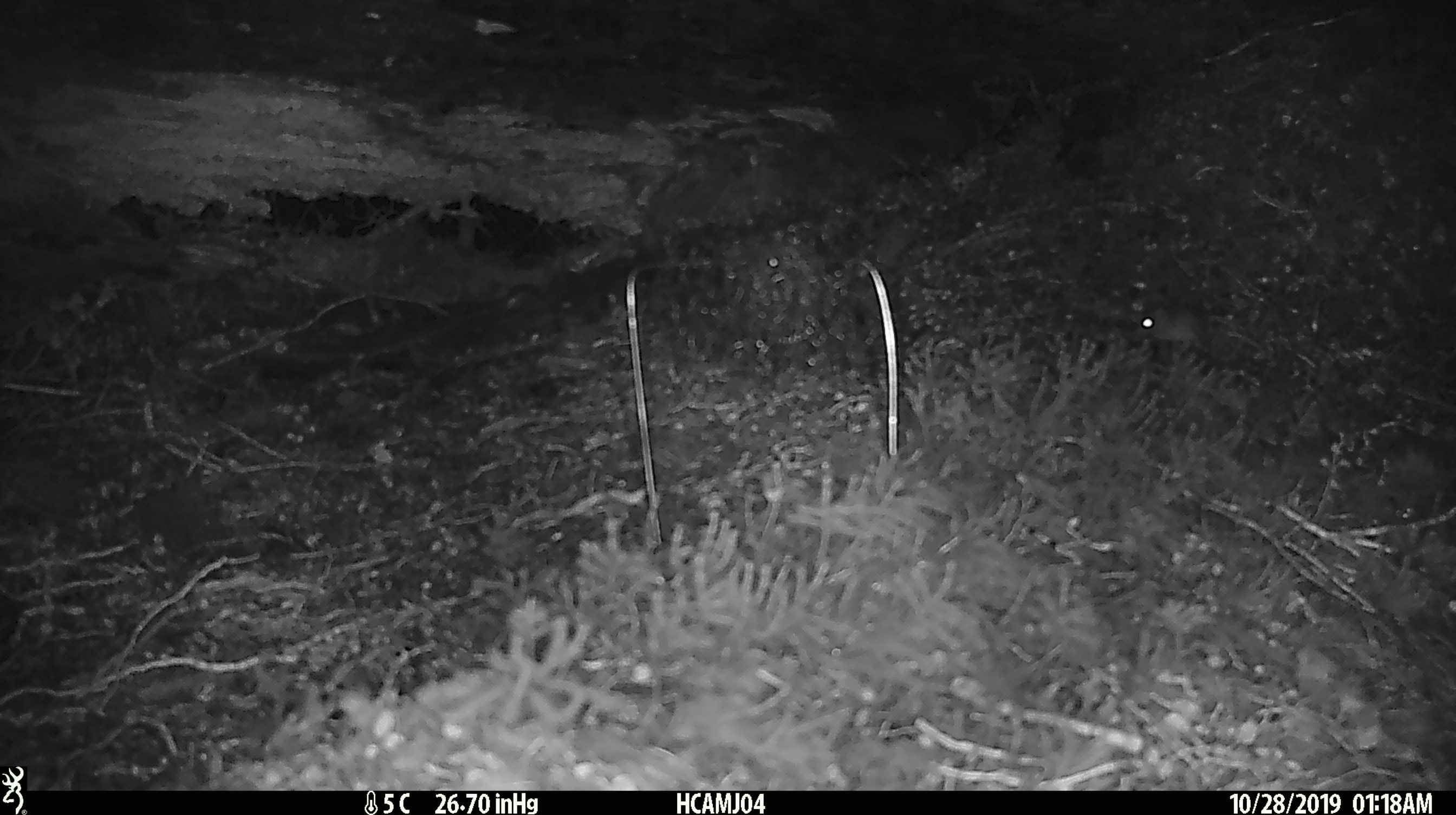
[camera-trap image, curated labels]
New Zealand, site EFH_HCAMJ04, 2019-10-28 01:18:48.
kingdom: Animalia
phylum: Chordata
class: Mammalia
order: Rodentia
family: Muridae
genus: Mus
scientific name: Mus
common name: mouse